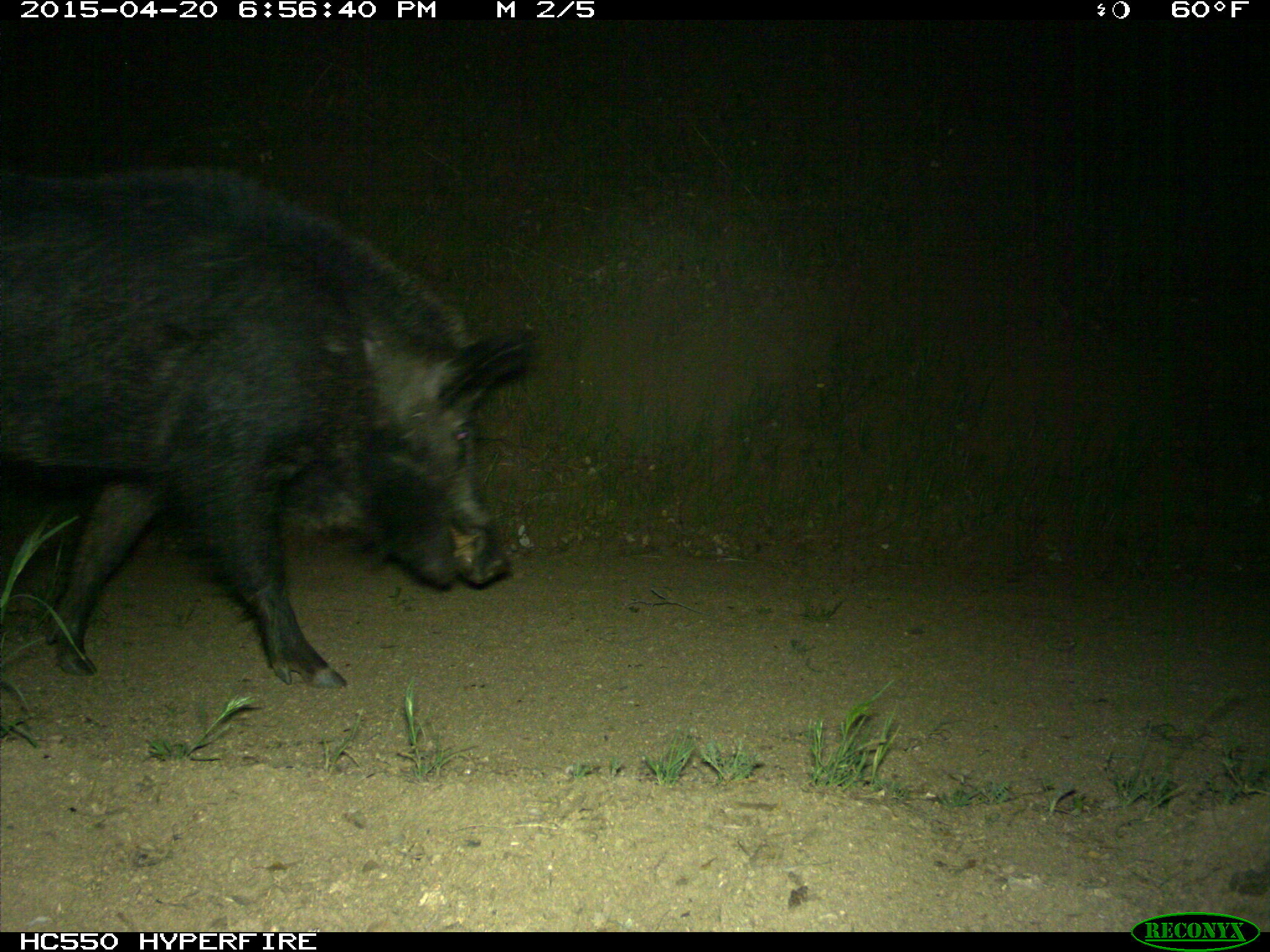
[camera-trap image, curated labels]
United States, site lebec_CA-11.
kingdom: Animalia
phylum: Chordata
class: Mammalia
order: Artiodactyla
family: Suidae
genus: Sus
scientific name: Sus scrofa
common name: wild boar